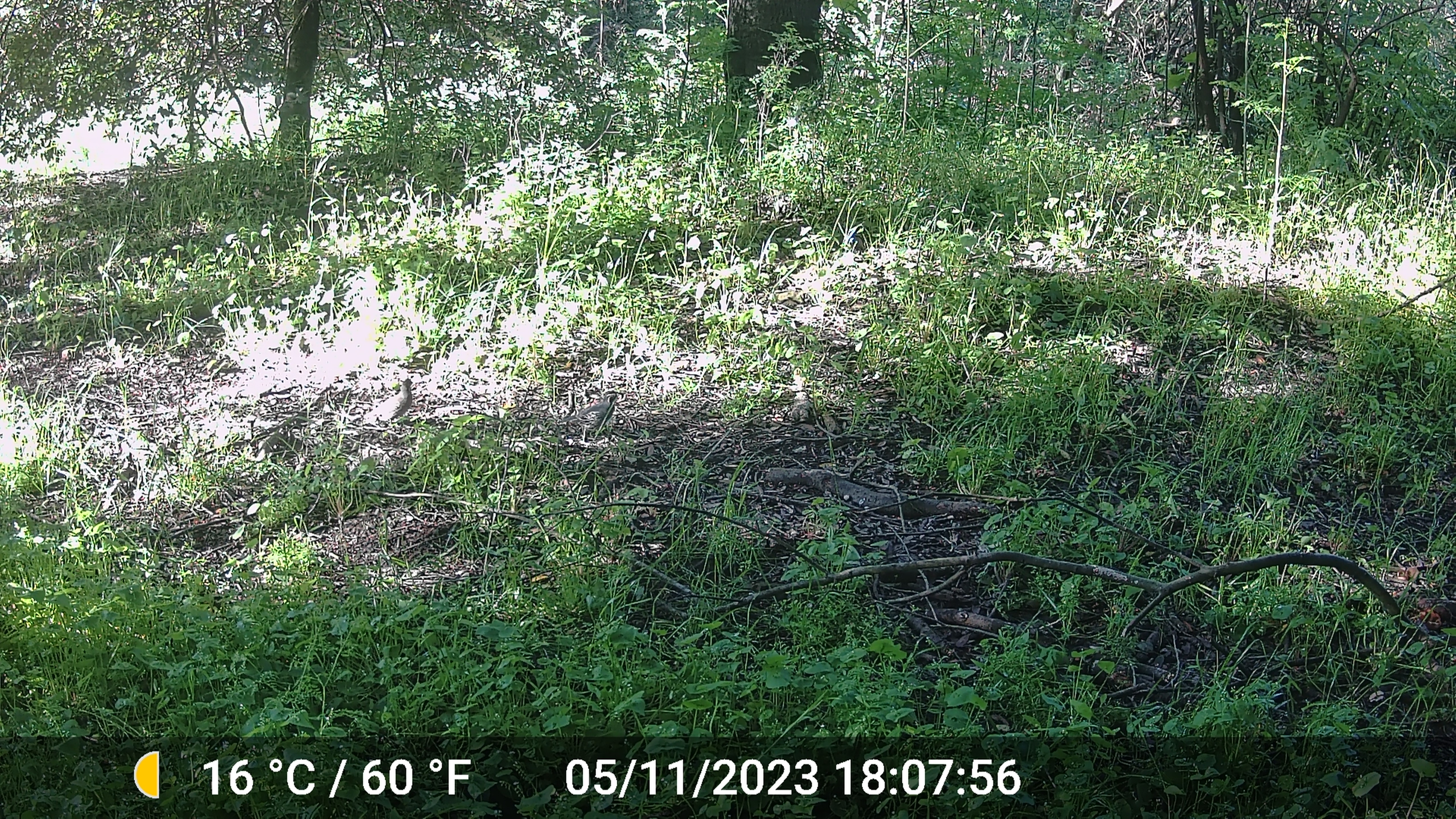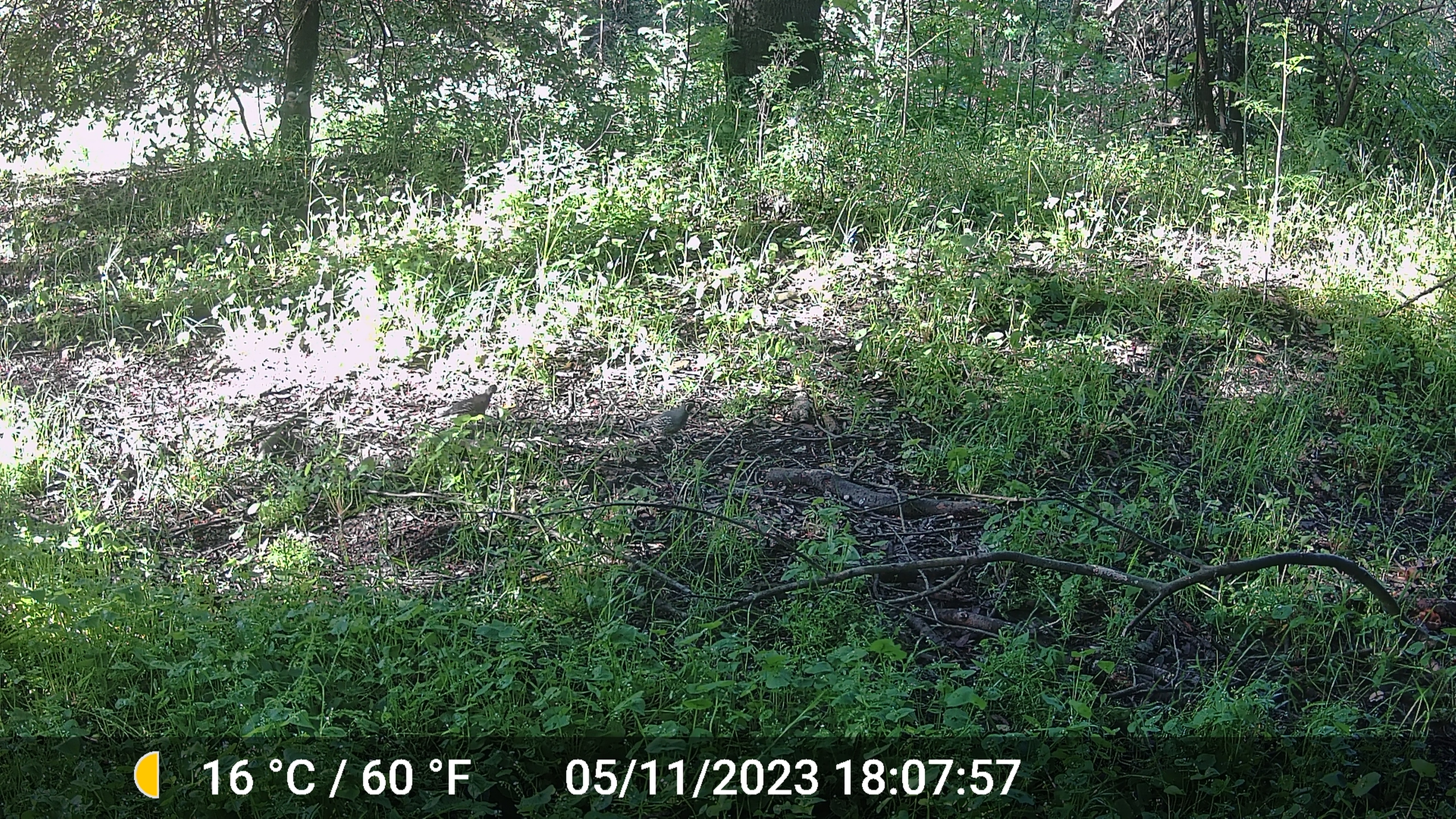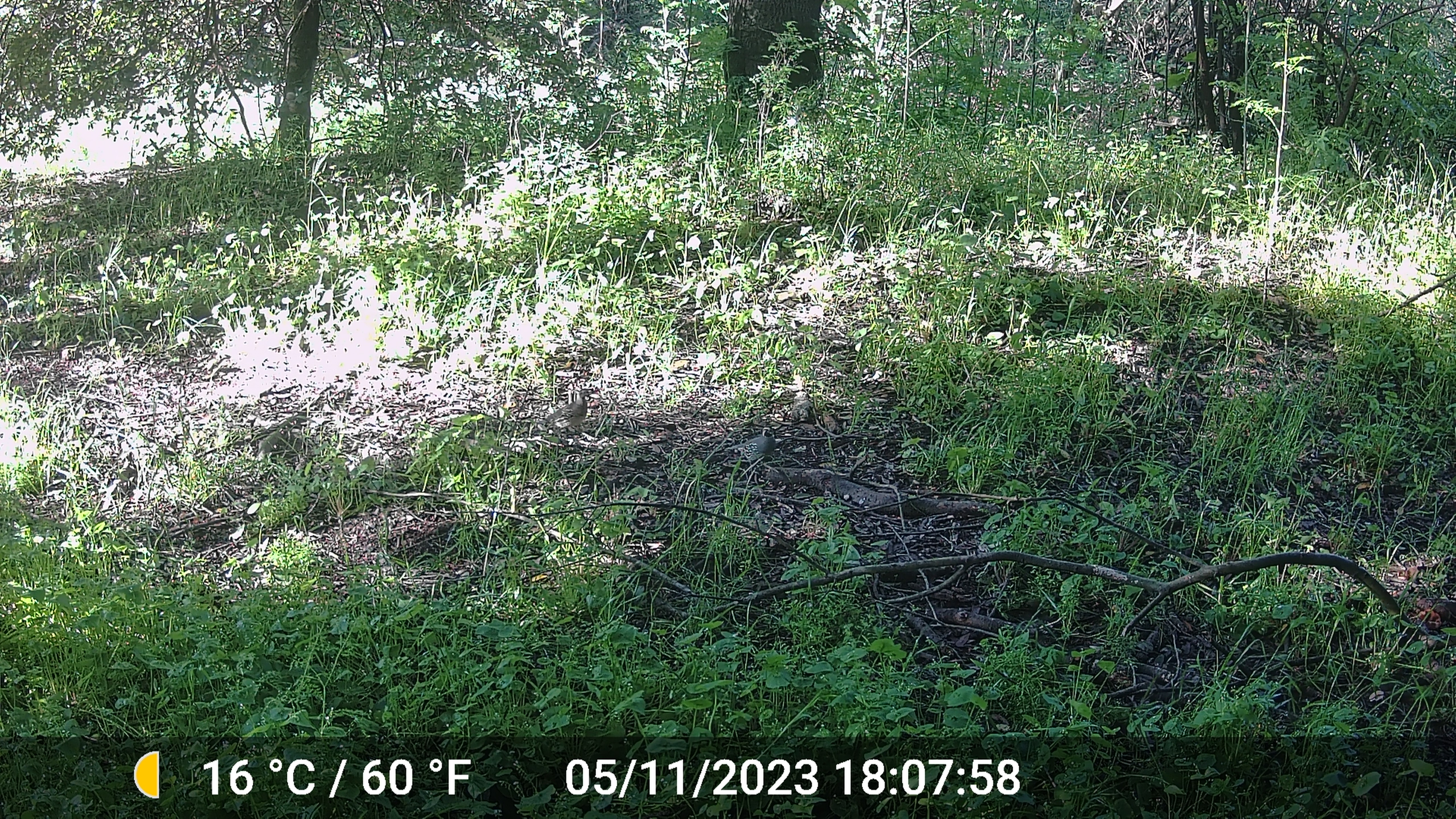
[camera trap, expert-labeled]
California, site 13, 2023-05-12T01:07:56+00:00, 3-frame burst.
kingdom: Animalia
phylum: Chordata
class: Aves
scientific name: Aves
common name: bird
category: unknown bird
Unknown bird (bird) (Aves).